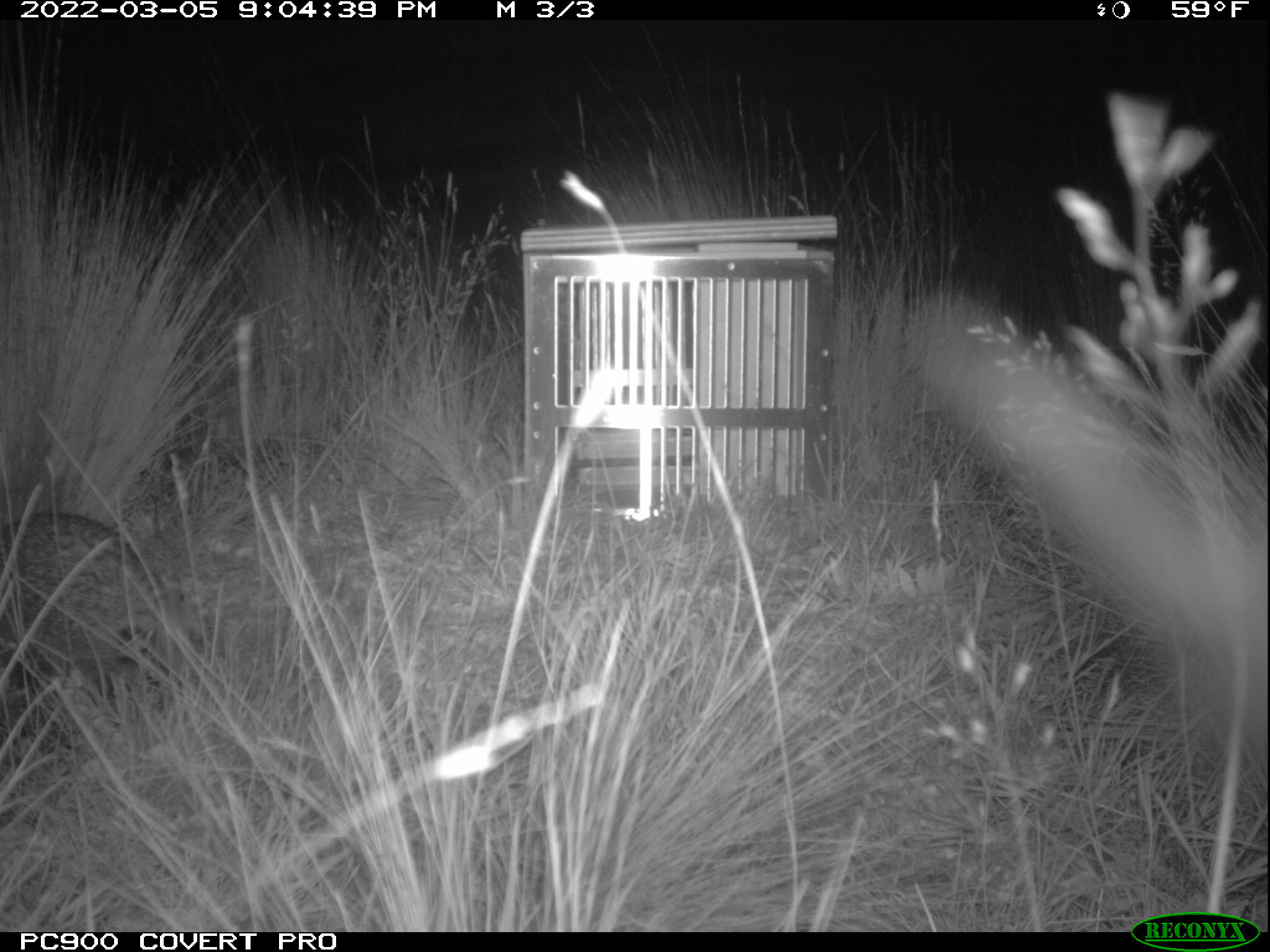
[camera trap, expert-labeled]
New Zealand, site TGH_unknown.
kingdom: Animalia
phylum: Chordata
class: Mammalia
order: Eulipotyphla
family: Erinaceidae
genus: Erinaceus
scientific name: Erinaceus europaeus europaeus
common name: european hedgehog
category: hedgehog